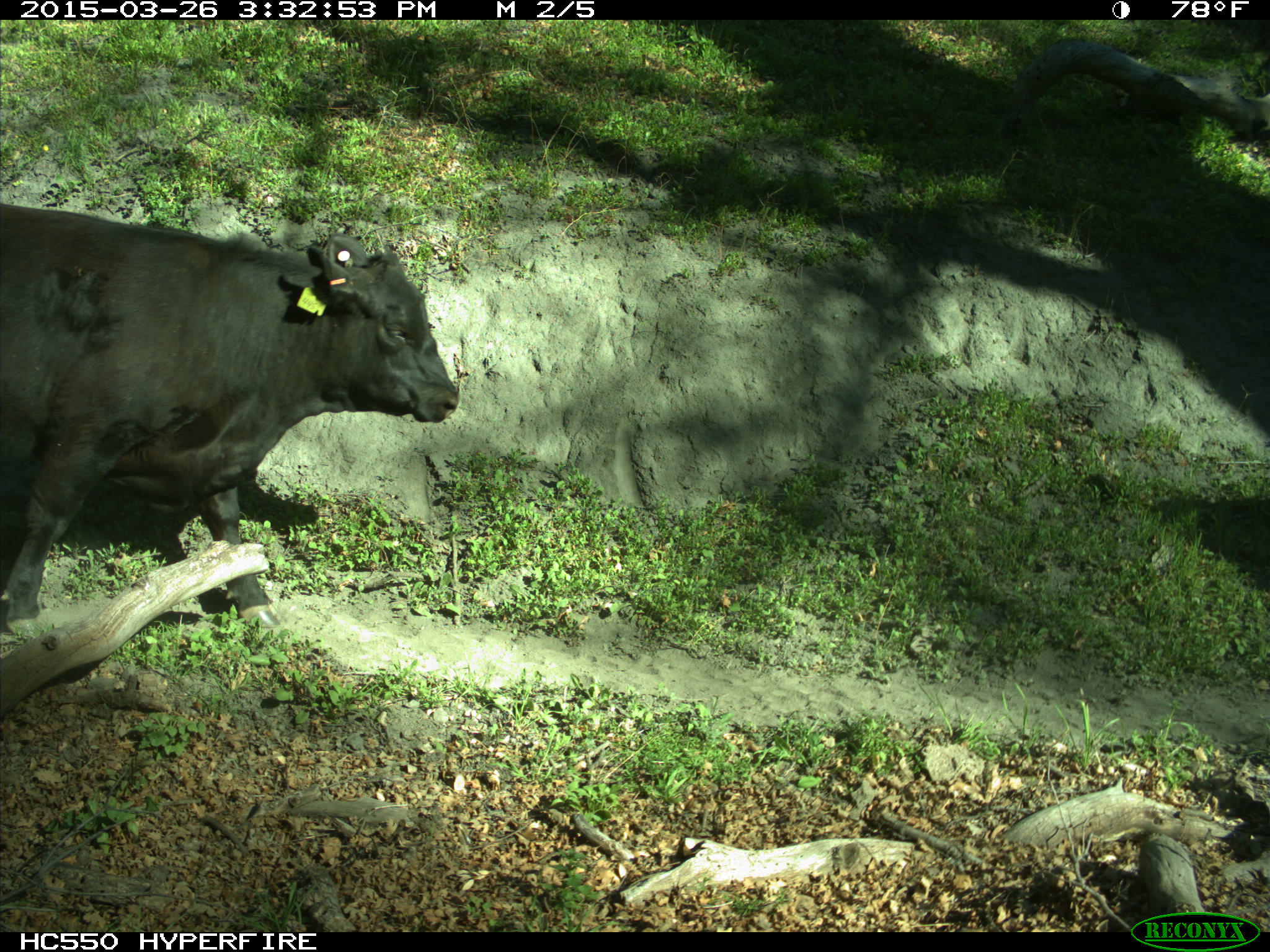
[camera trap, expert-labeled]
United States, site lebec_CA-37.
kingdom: Animalia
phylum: Chordata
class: Mammalia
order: Artiodactyla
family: Bovidae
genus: Bos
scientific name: Bos taurus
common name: domestic cow